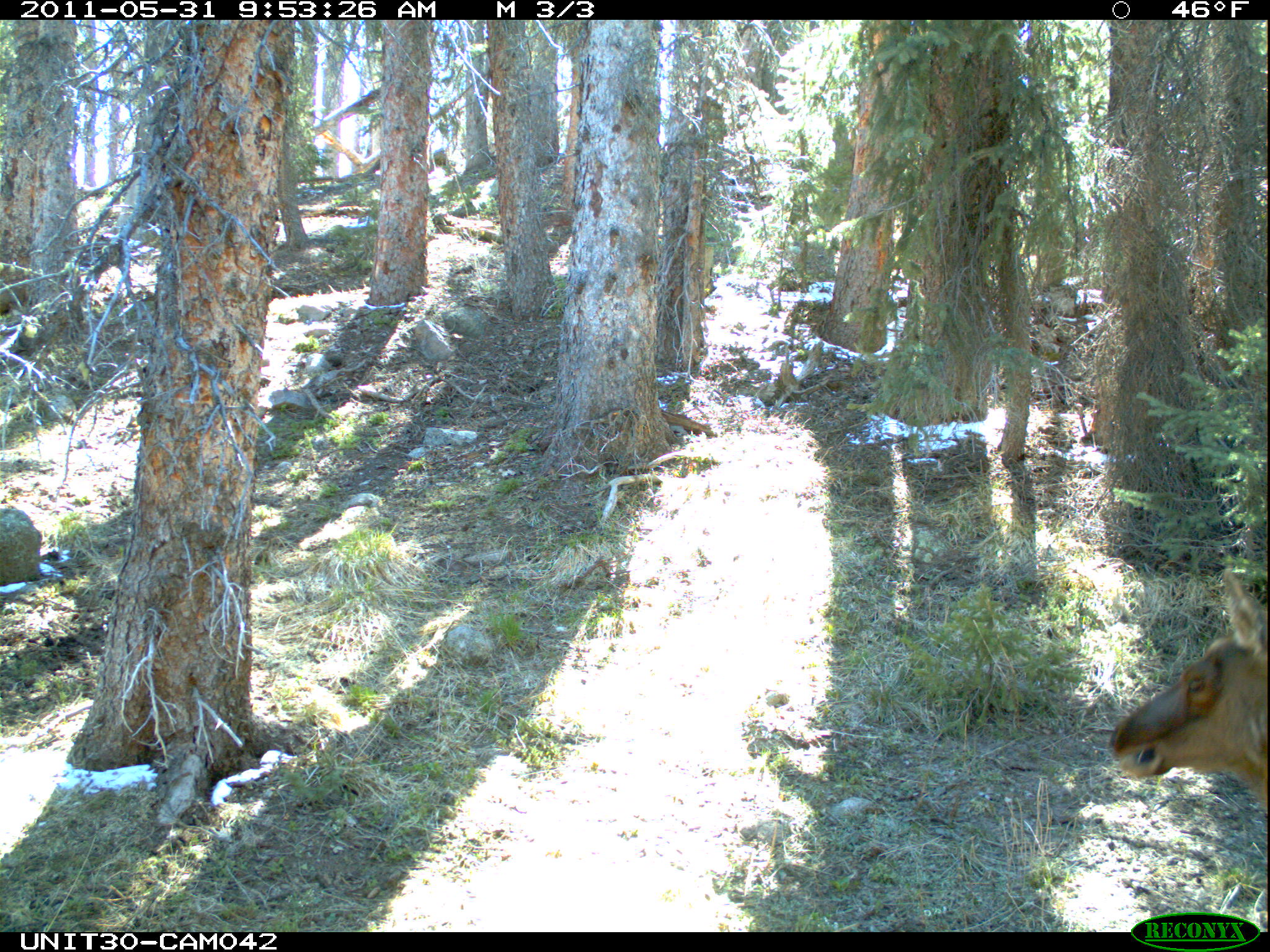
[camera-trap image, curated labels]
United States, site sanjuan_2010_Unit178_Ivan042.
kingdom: Animalia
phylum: Chordata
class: Mammalia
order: Artiodactyla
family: Cervidae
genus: Cervus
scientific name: Cervus elaphus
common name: red deer